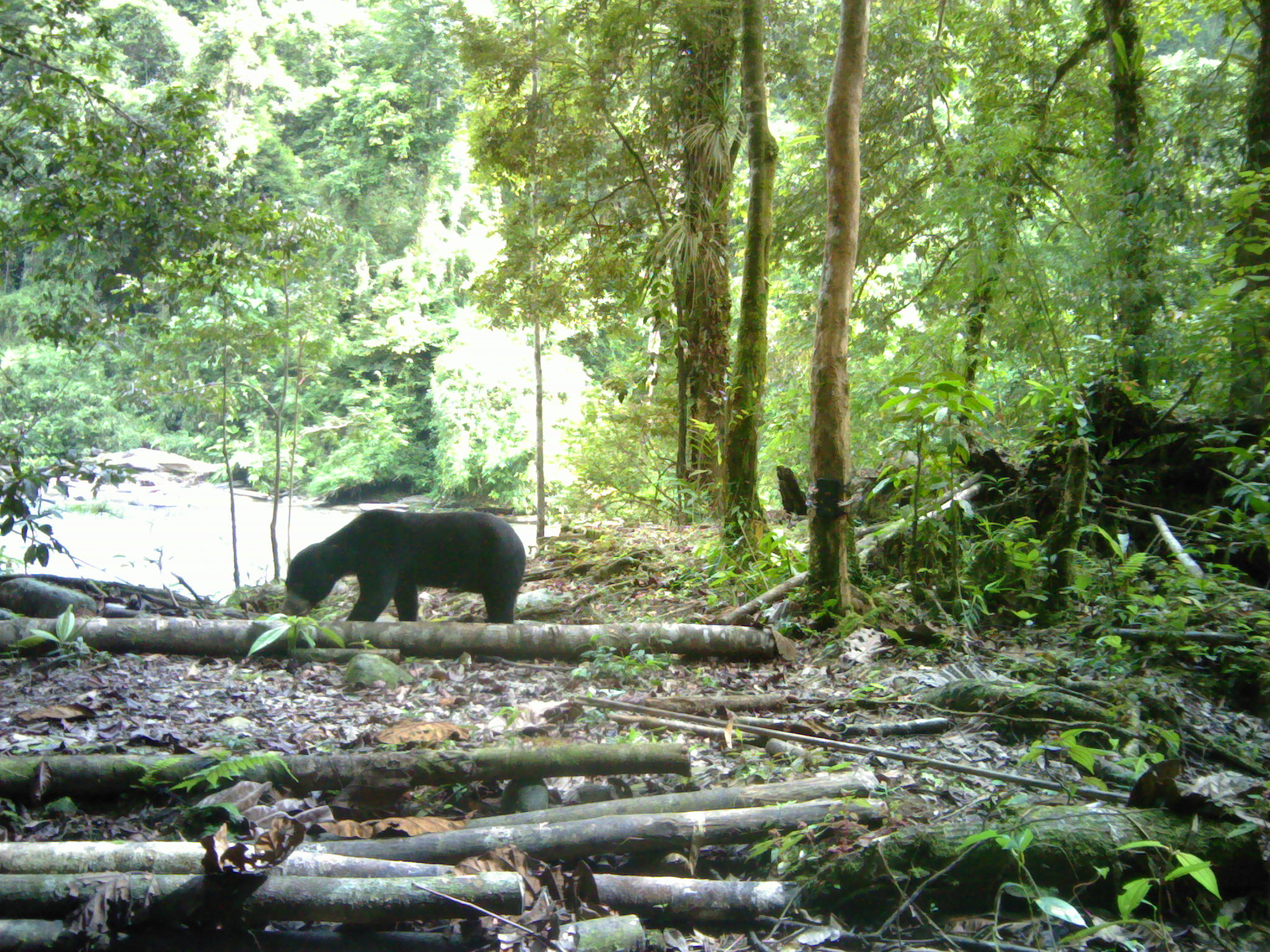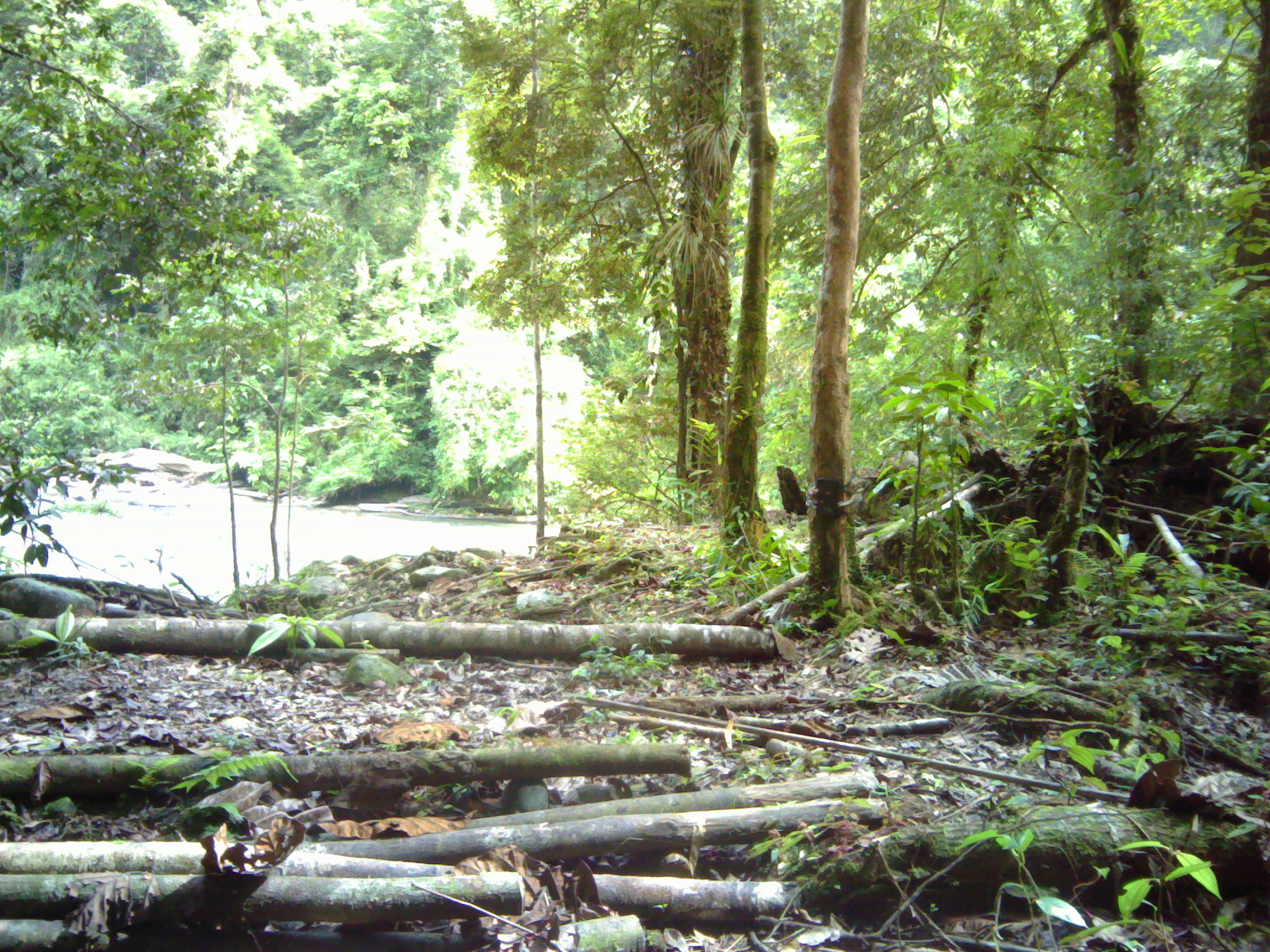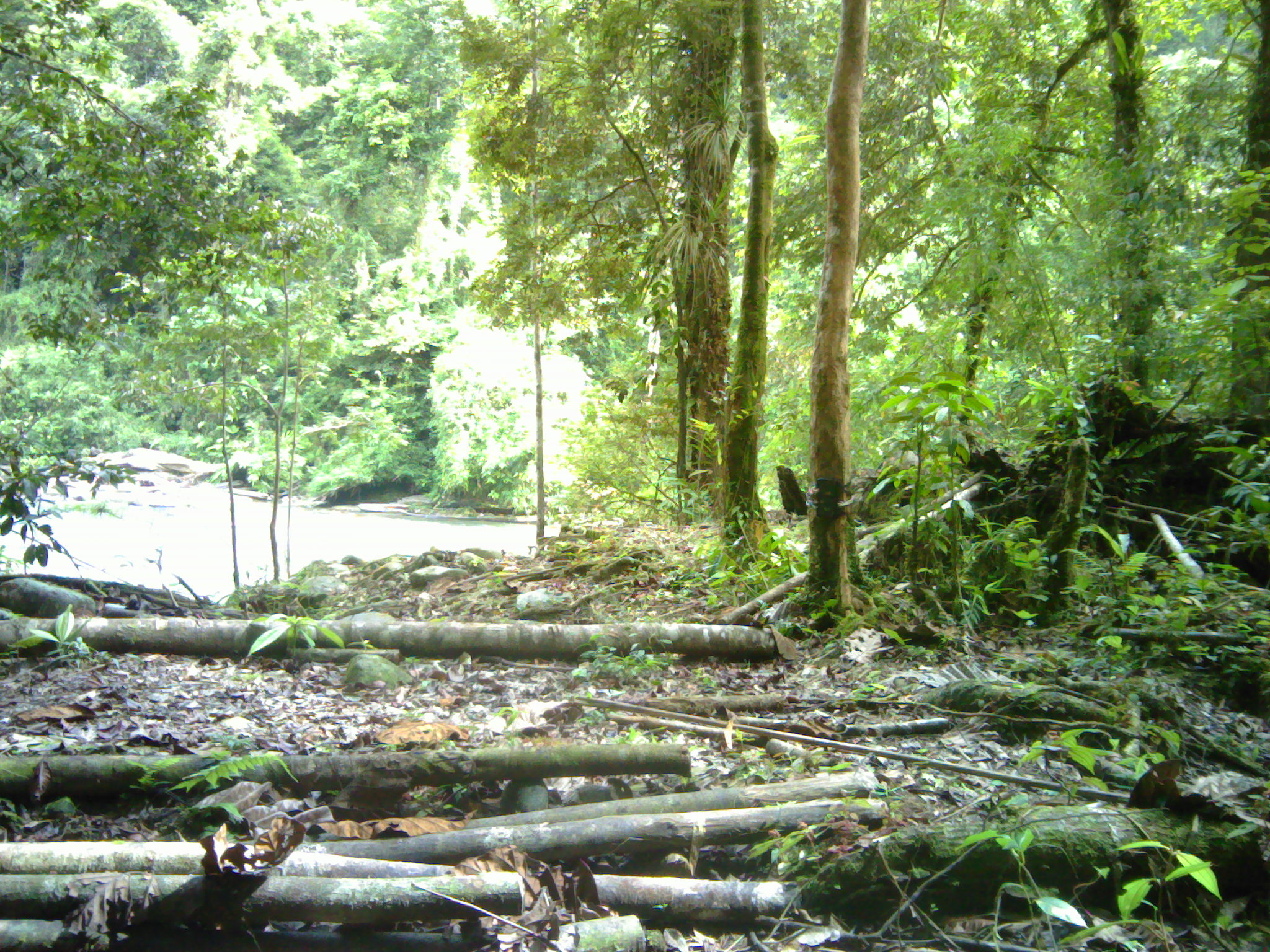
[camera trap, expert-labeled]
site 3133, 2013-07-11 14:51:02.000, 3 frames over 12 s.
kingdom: Animalia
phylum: Chordata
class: Mammalia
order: Carnivora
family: Ursidae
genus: Helarctos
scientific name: Helarctos malayanus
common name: sun bear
Helarctos malayanus (sun bear), count 1.